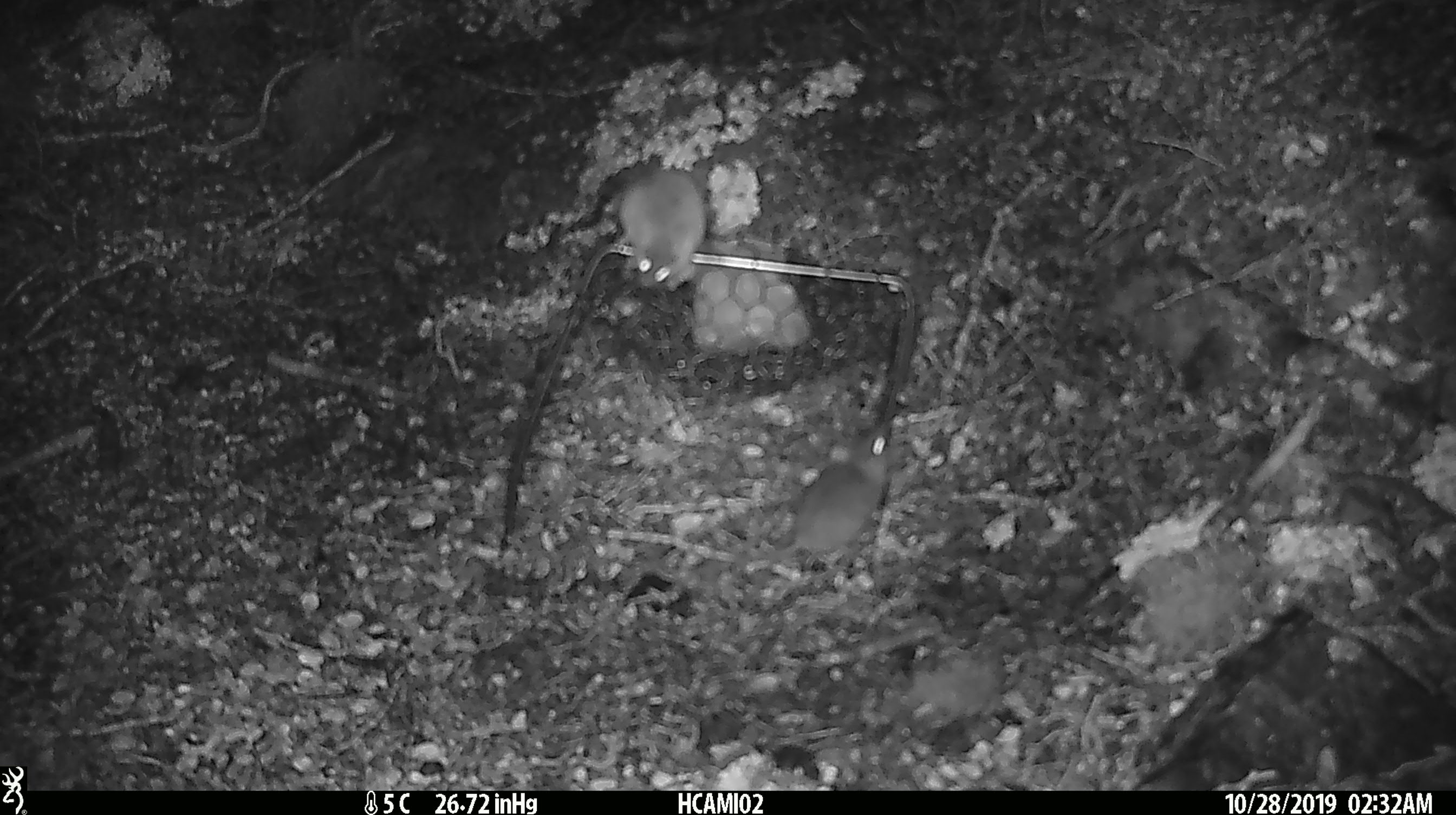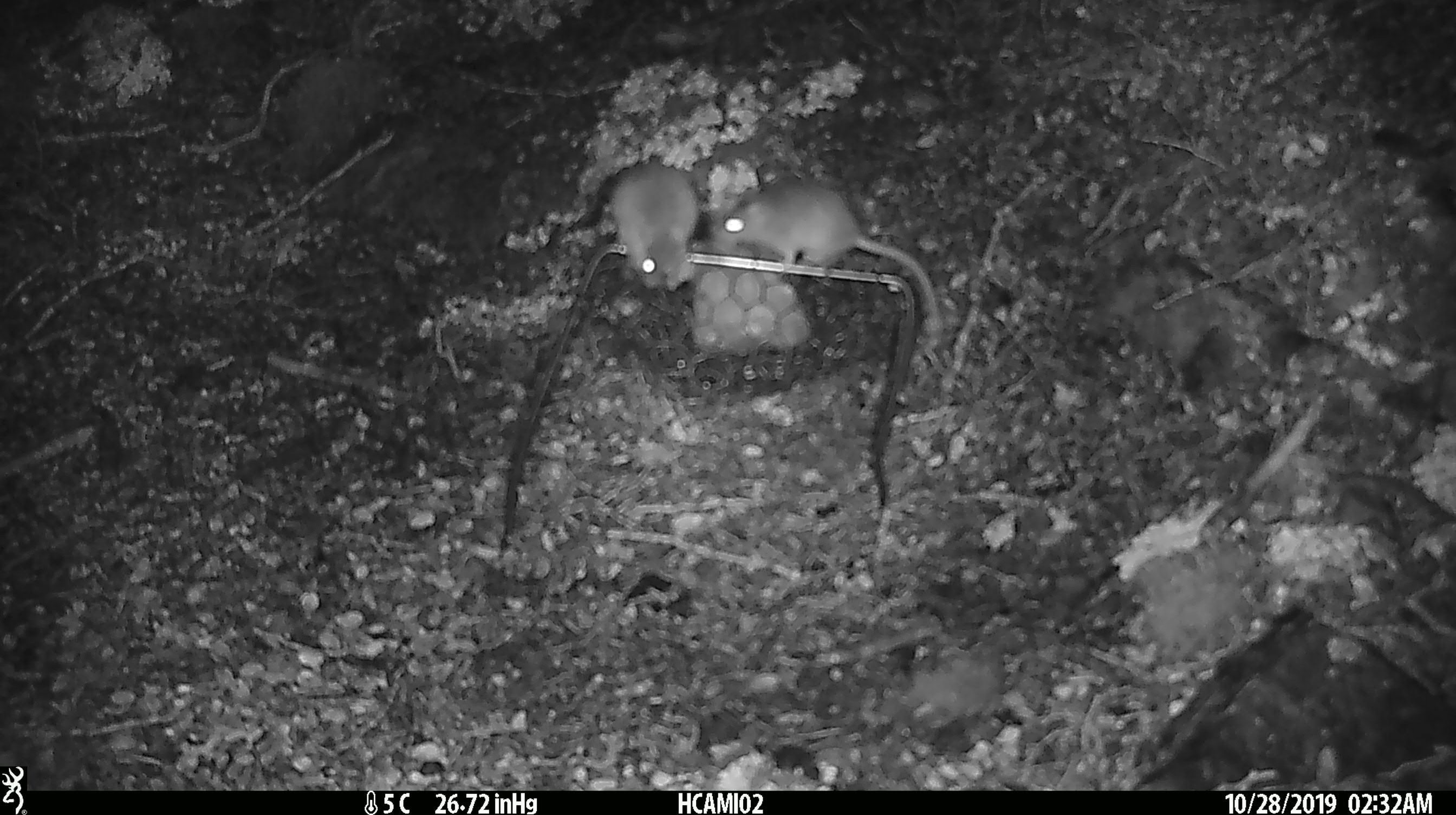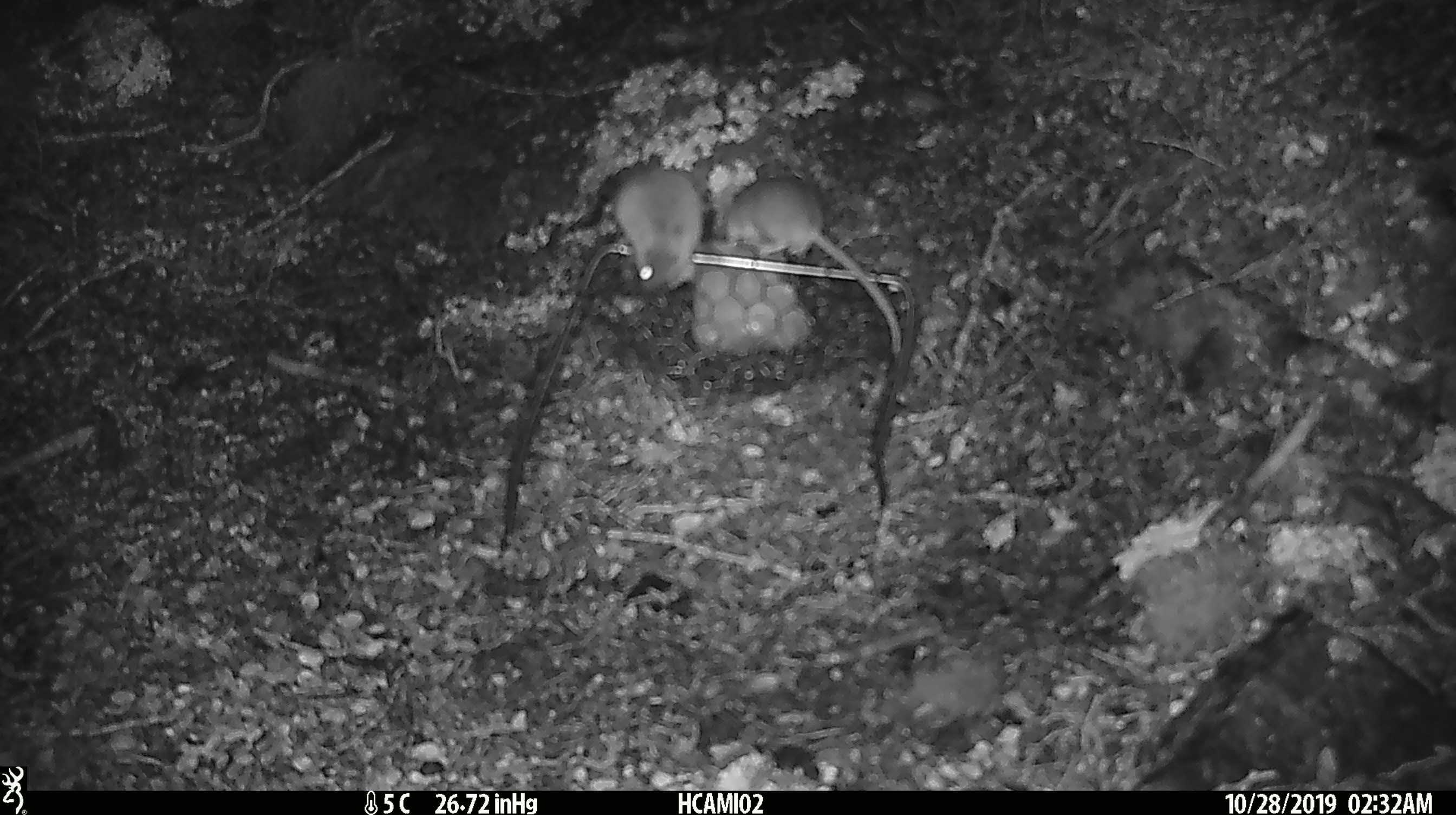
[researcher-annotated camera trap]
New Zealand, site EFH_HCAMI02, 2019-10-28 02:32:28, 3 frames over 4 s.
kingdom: Animalia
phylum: Chordata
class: Mammalia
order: Rodentia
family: Muridae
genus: Mus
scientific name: Mus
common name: mouse